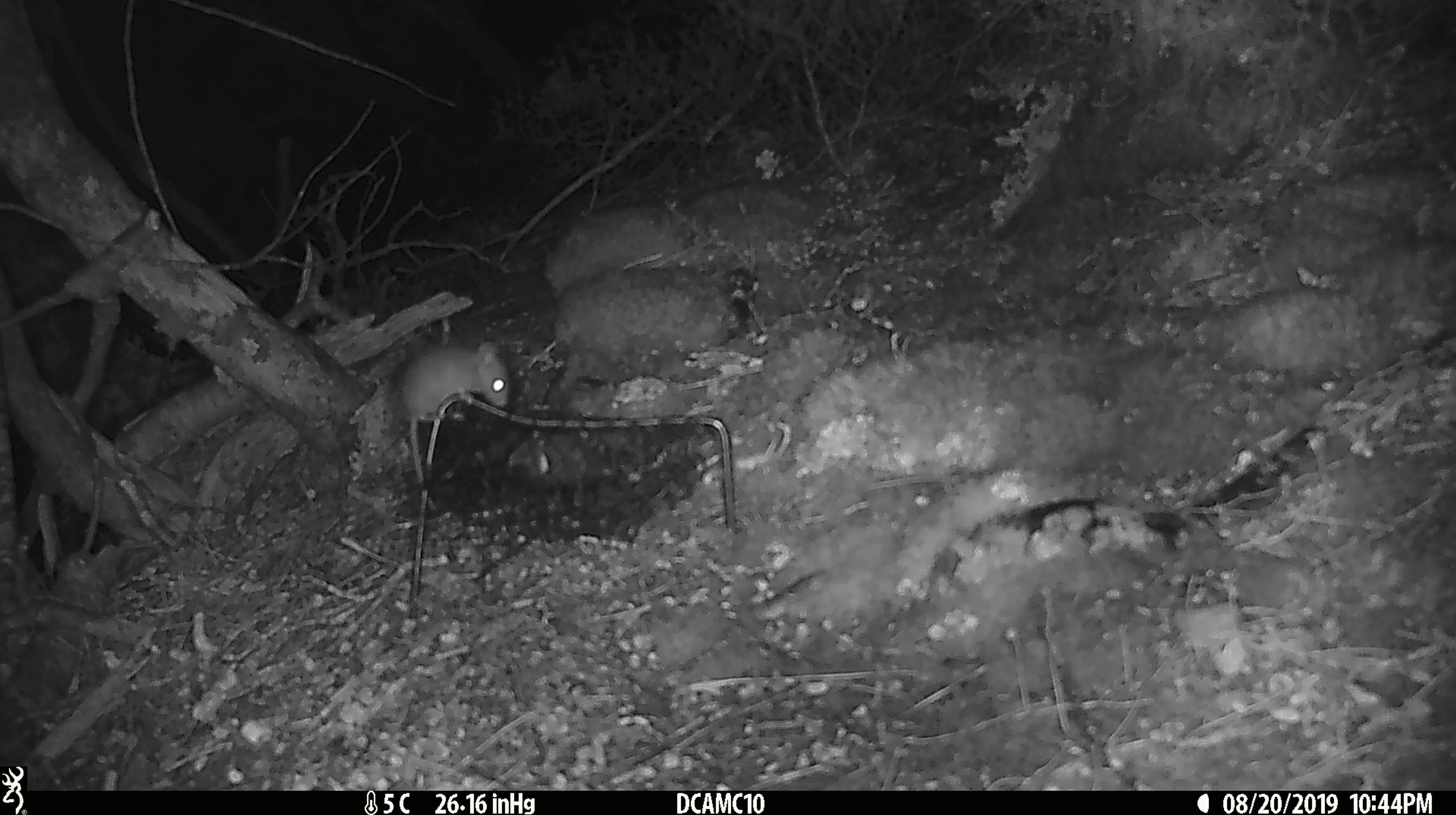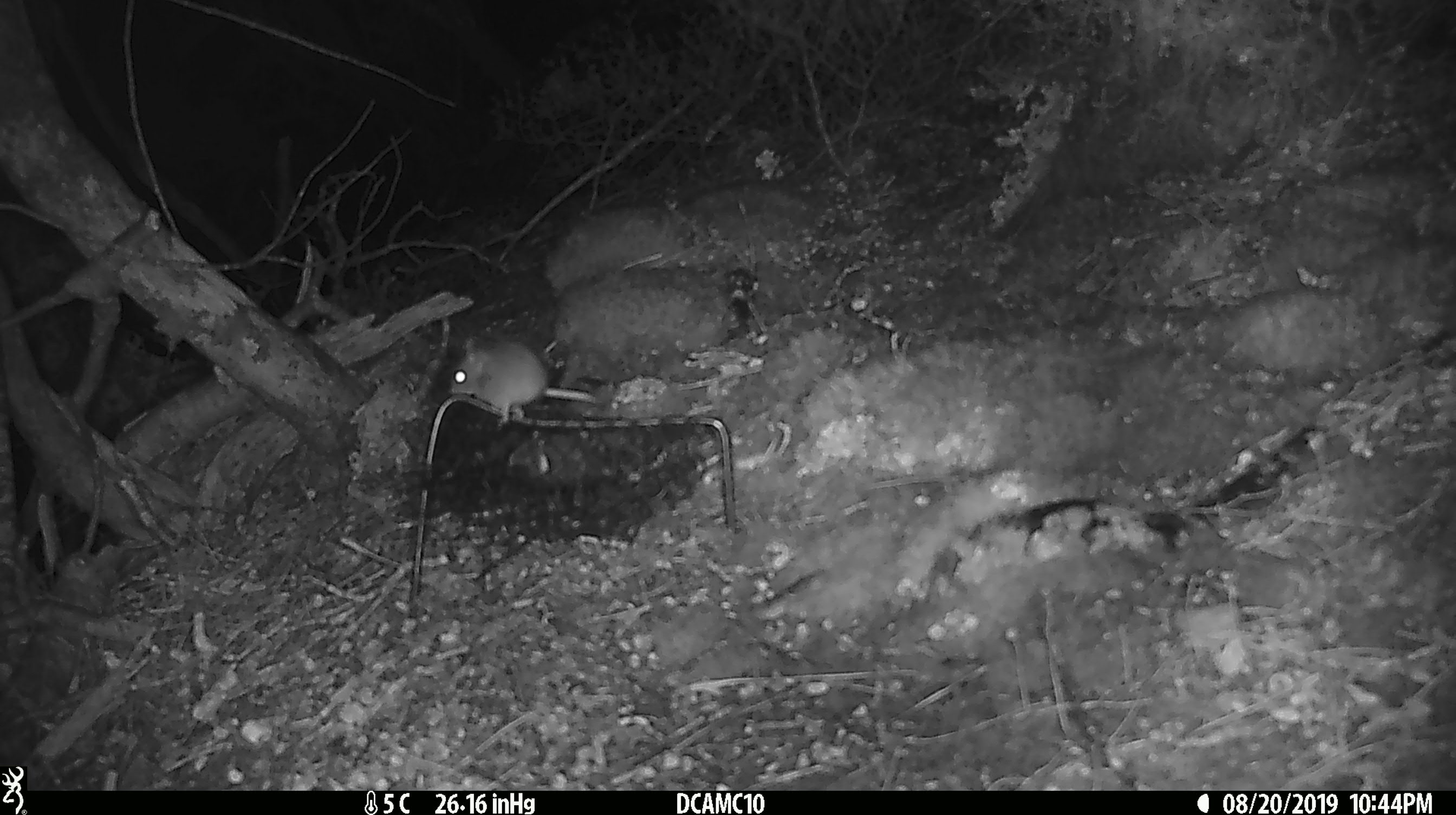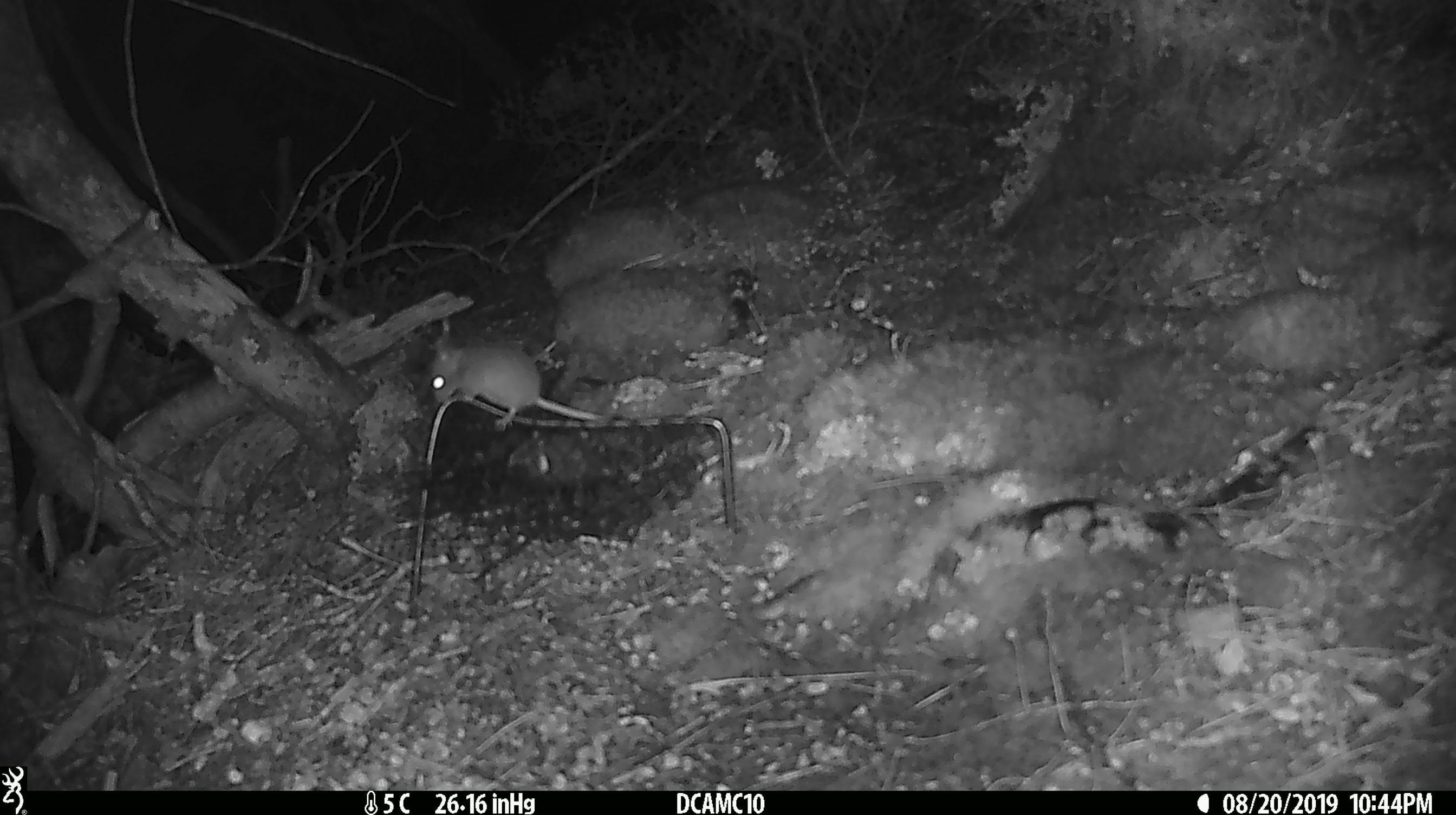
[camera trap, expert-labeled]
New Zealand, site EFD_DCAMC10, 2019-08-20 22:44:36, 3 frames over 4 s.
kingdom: Animalia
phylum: Chordata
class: Mammalia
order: Rodentia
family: Muridae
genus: Mus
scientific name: Mus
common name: mouse